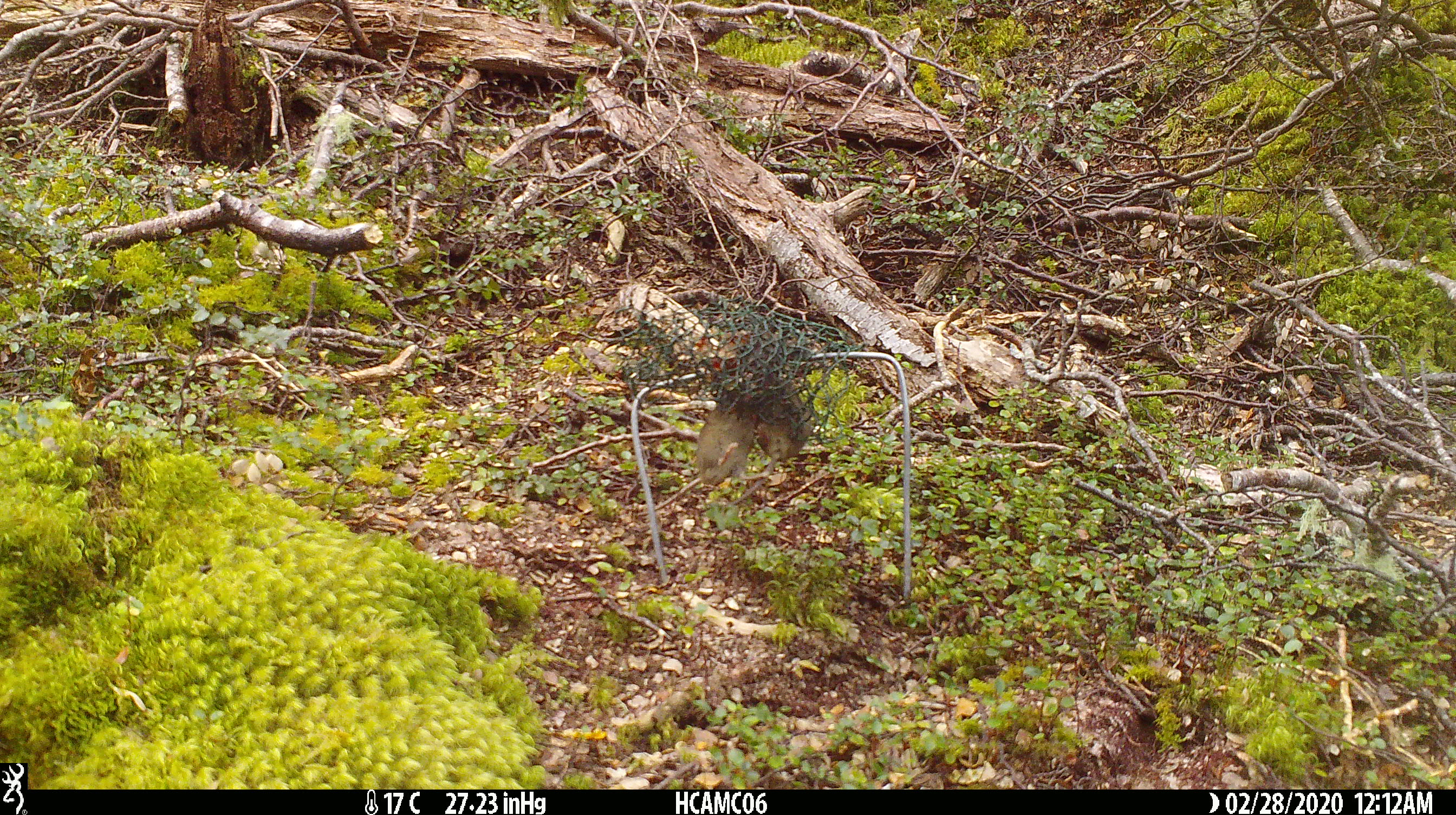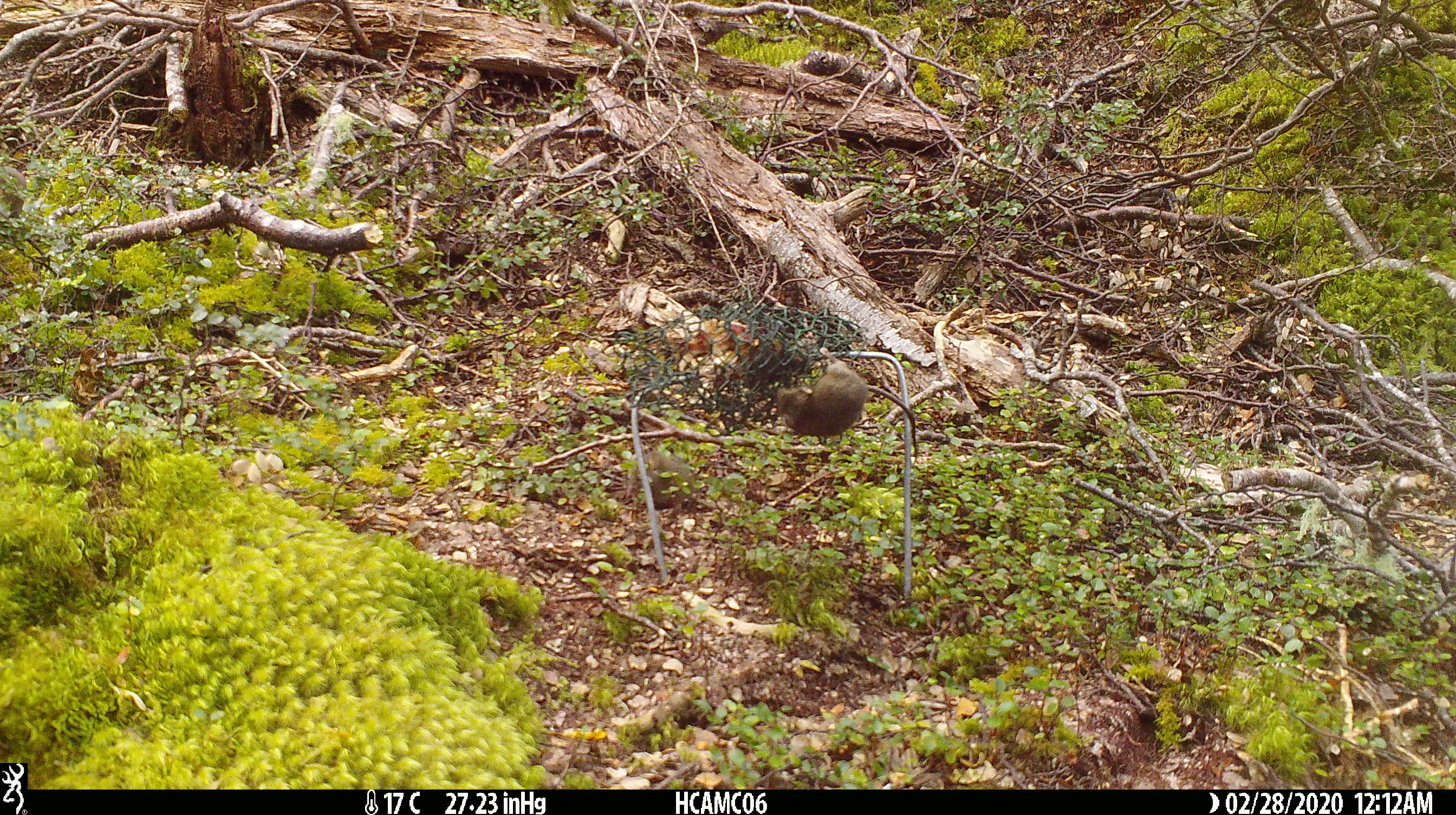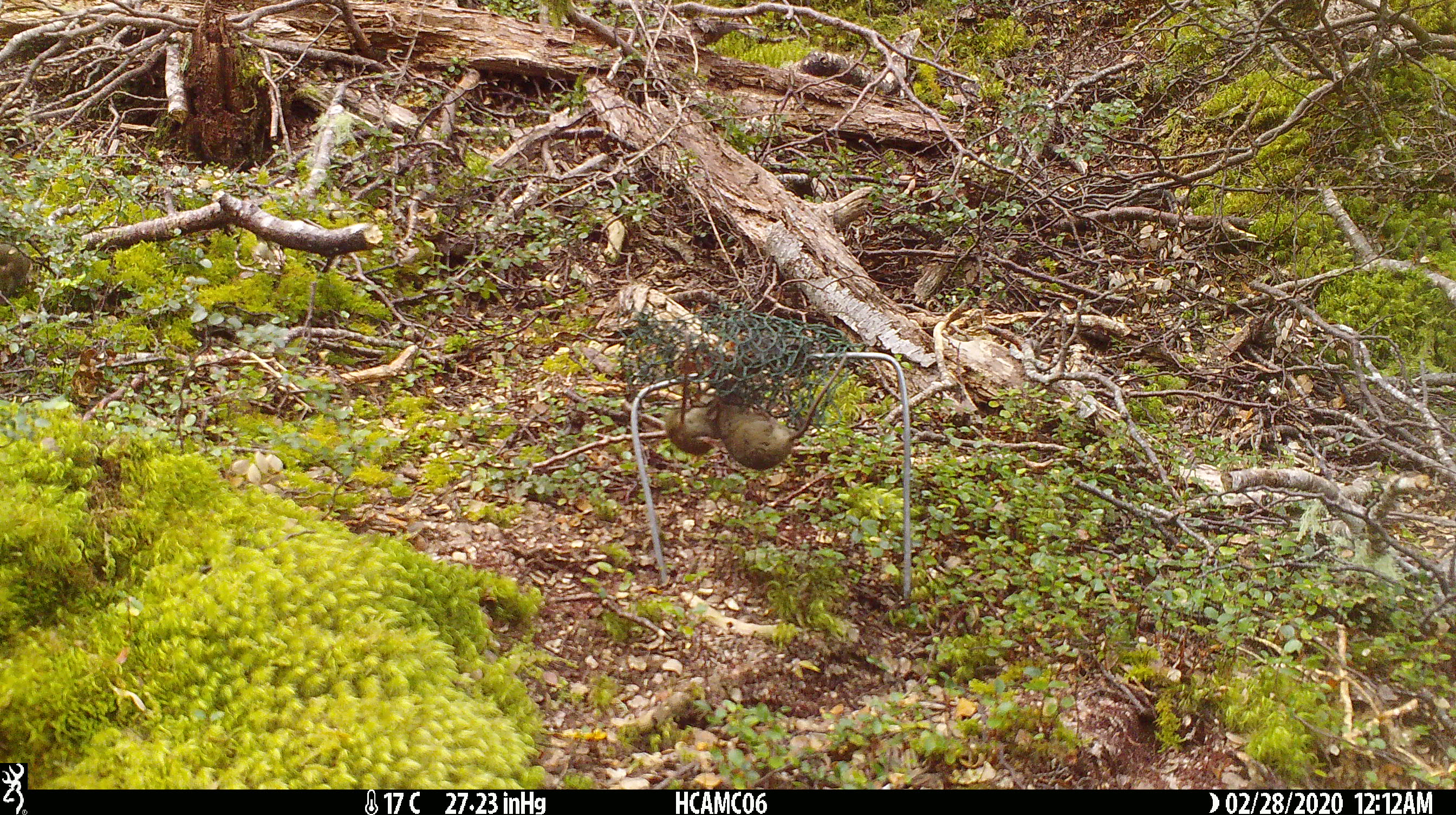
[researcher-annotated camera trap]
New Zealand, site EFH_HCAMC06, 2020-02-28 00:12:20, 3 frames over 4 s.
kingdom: Animalia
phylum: Chordata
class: Mammalia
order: Rodentia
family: Muridae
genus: Mus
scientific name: Mus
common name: mouse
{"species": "mouse (Mus)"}